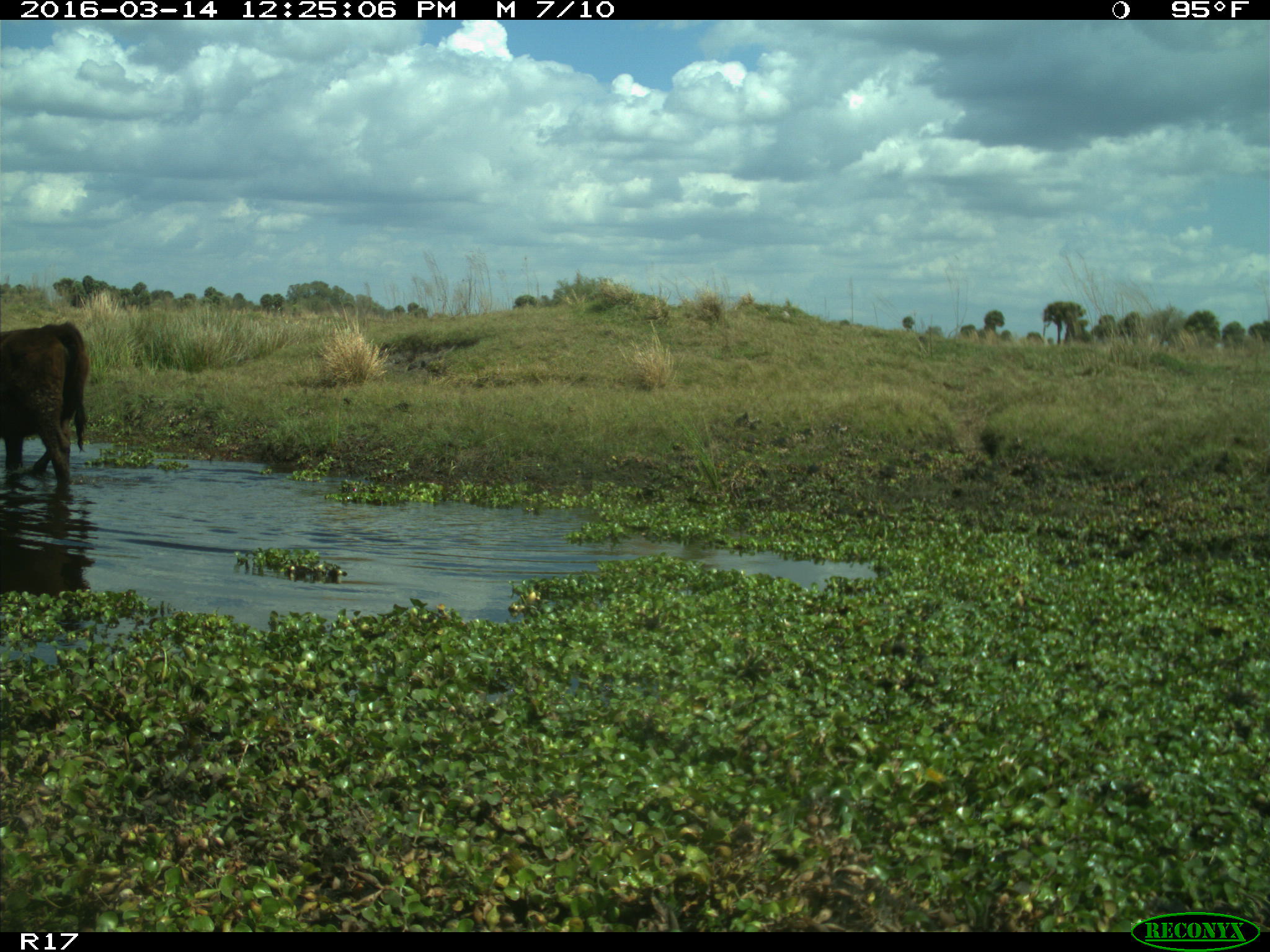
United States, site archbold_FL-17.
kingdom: Animalia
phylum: Chordata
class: Mammalia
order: Artiodactyla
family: Bovidae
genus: Bos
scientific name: Bos taurus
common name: domestic cow